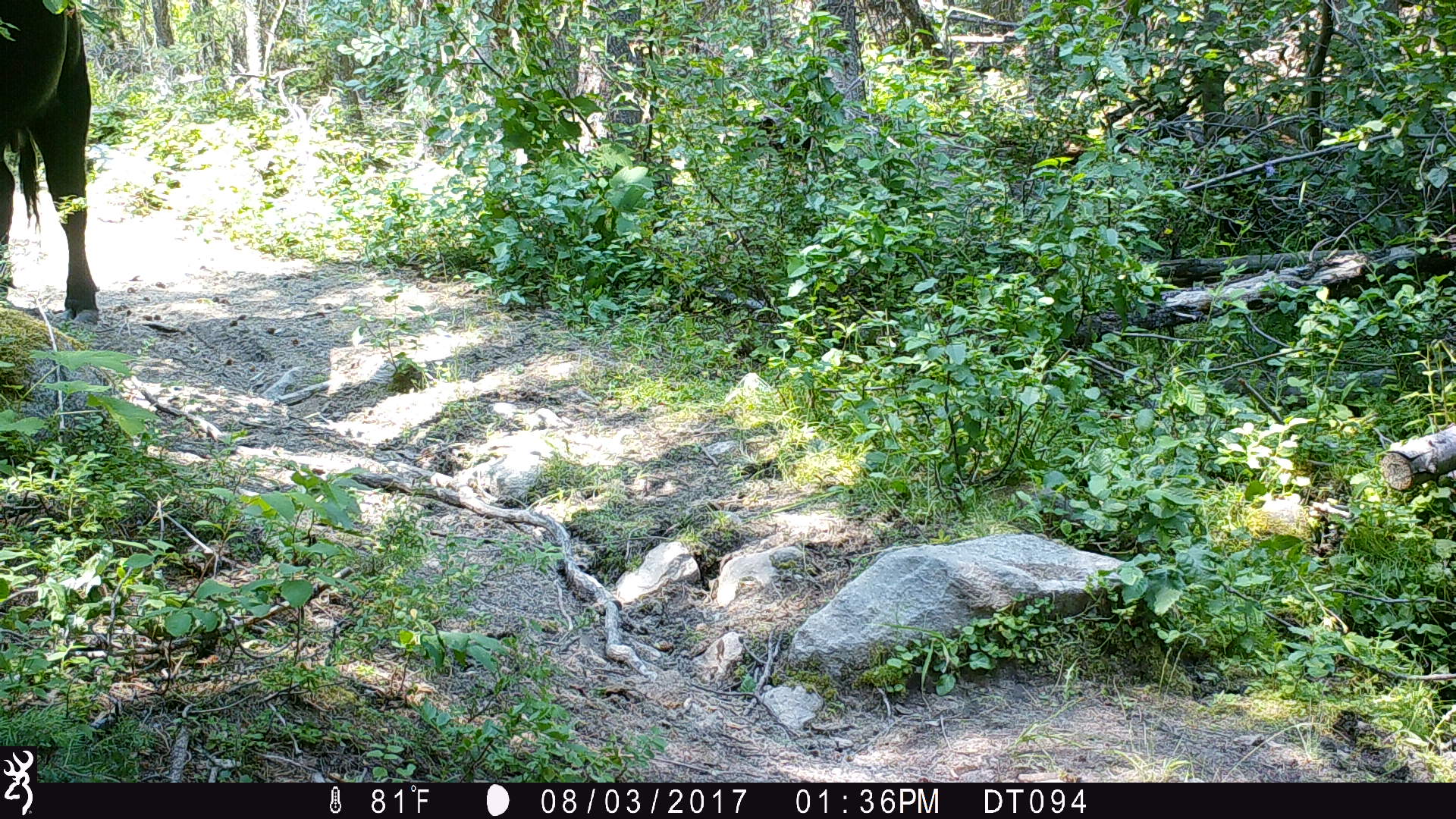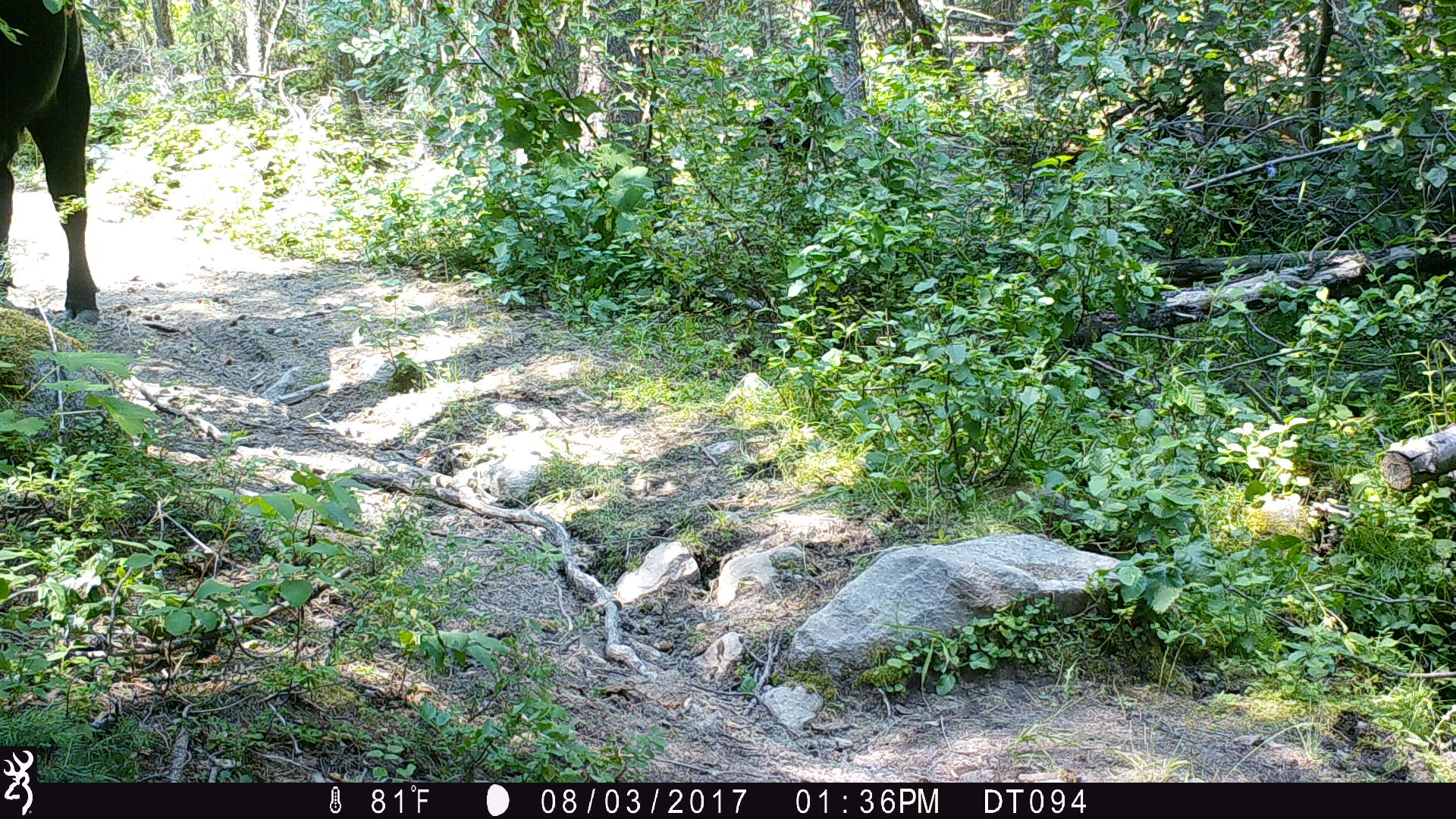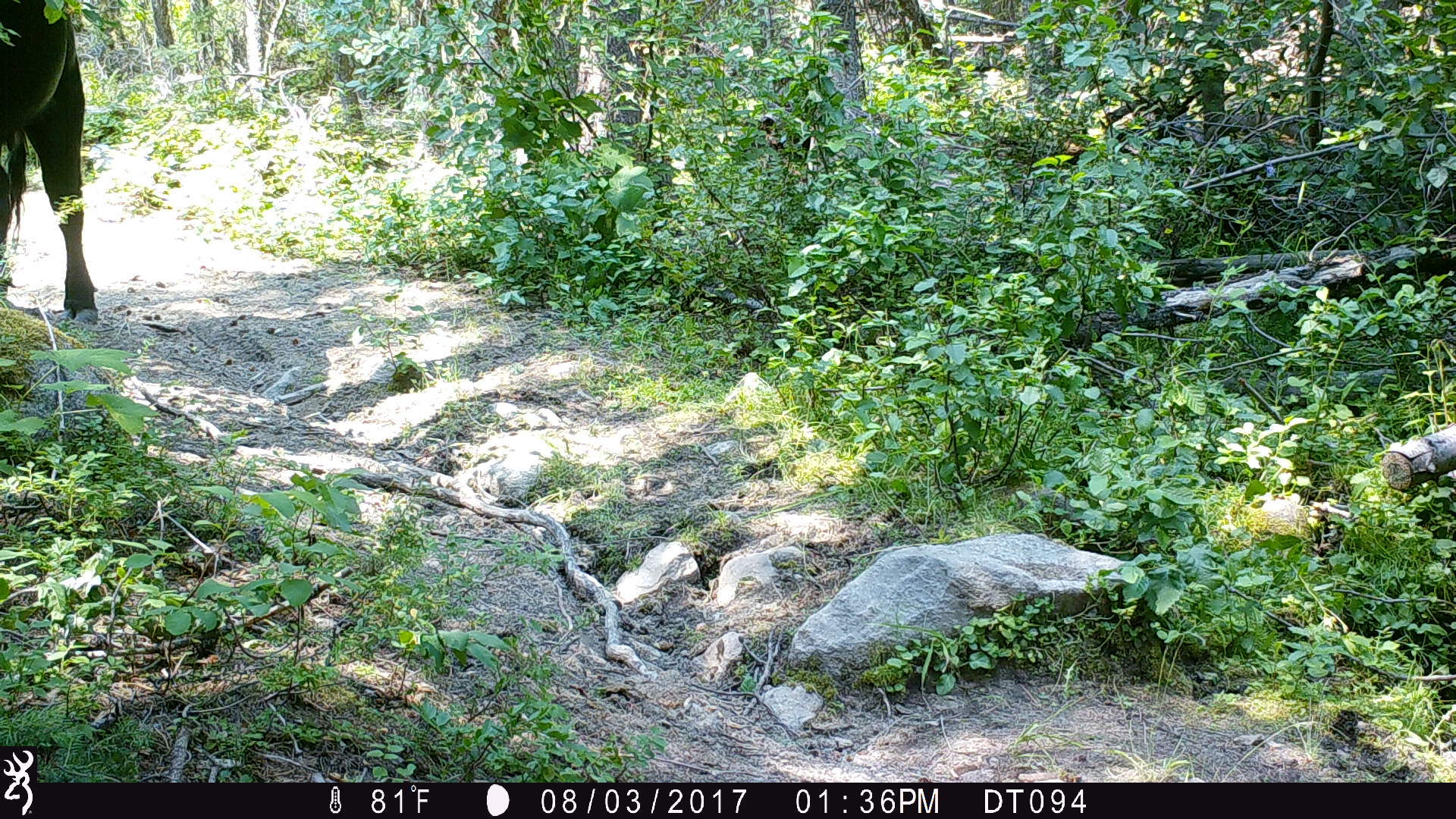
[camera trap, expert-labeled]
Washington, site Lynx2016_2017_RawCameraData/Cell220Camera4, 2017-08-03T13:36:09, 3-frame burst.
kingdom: Animalia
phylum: Chordata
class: Mammalia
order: Artiodactyla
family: Bovidae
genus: Bos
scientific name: Bos taurus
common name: domestic cattle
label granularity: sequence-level